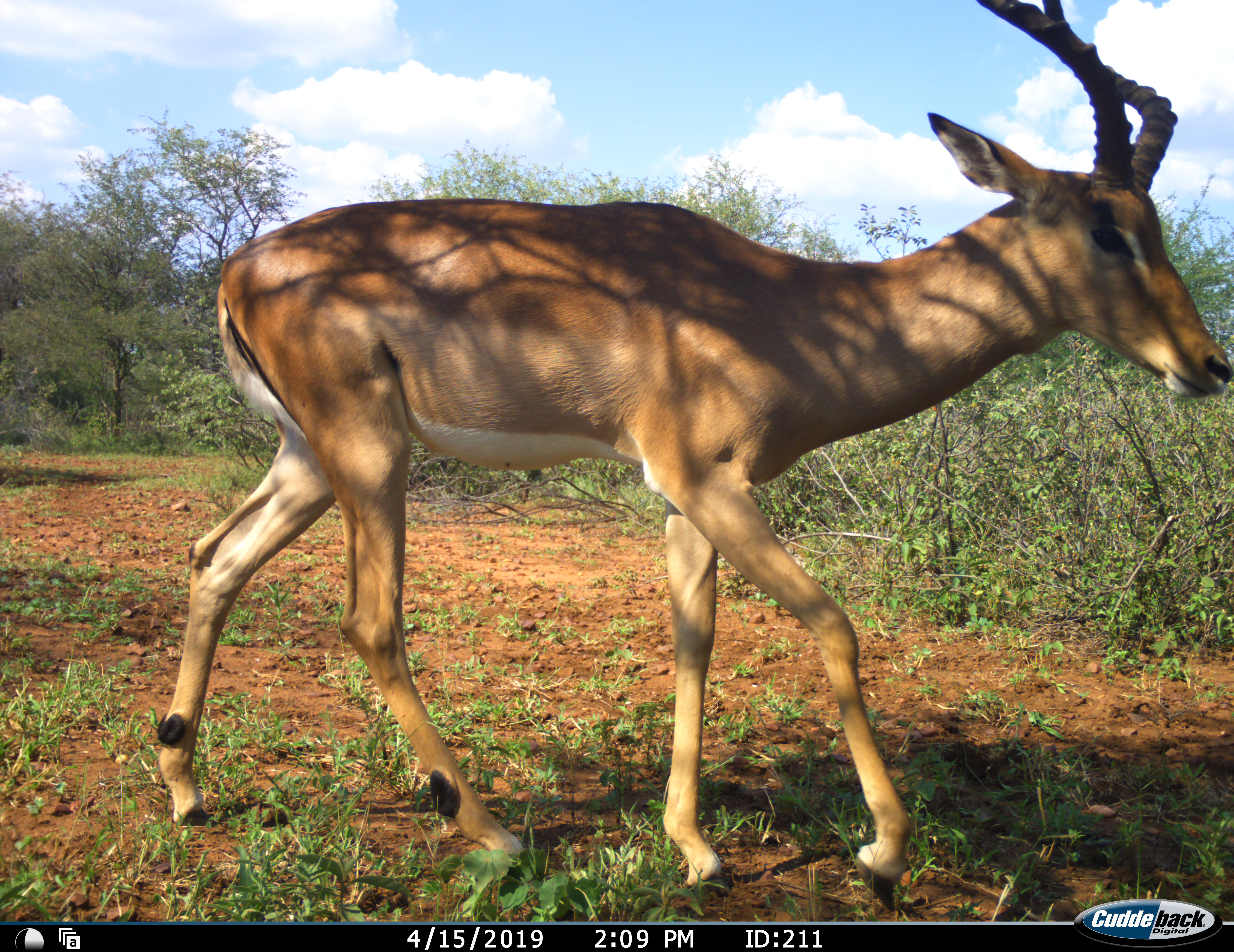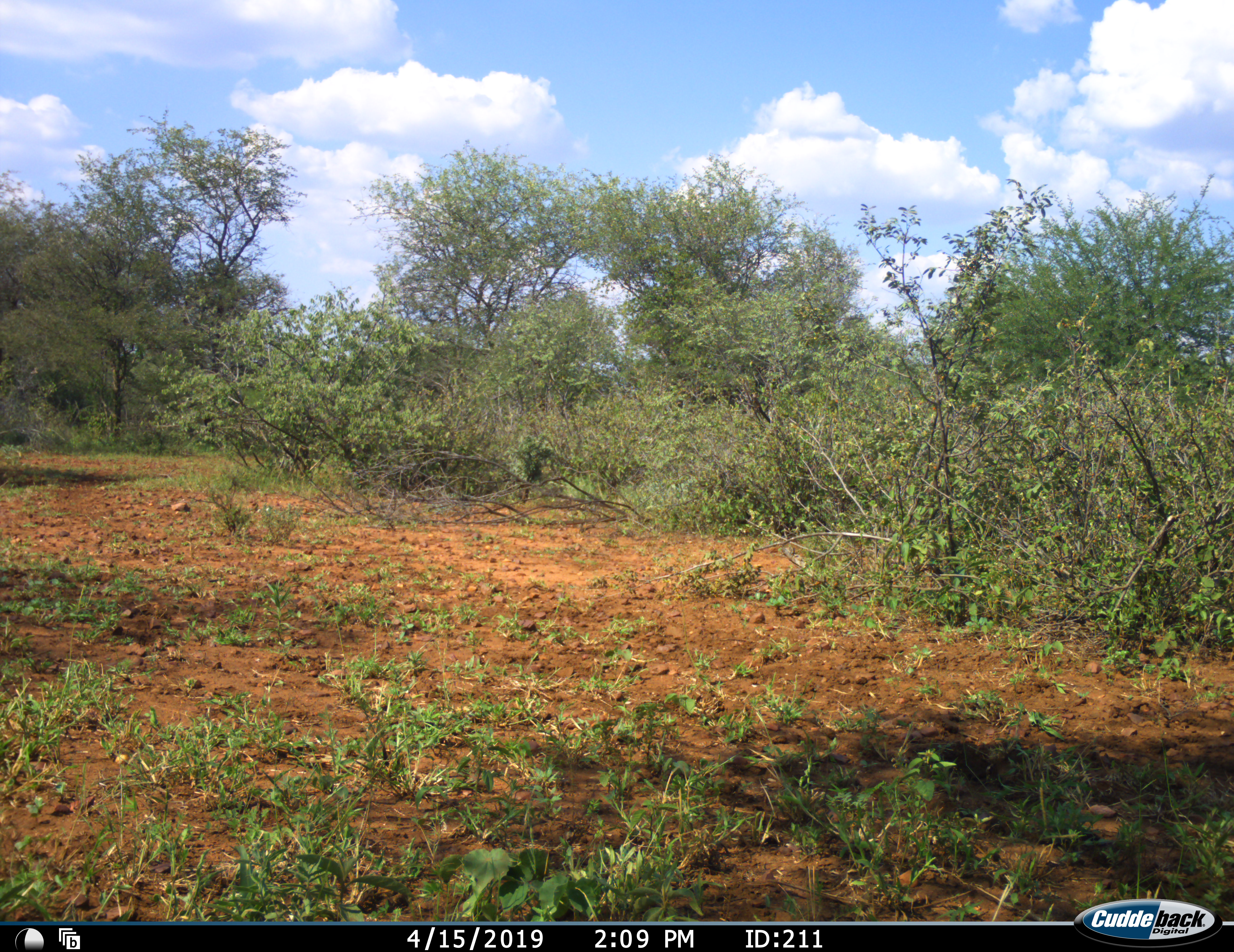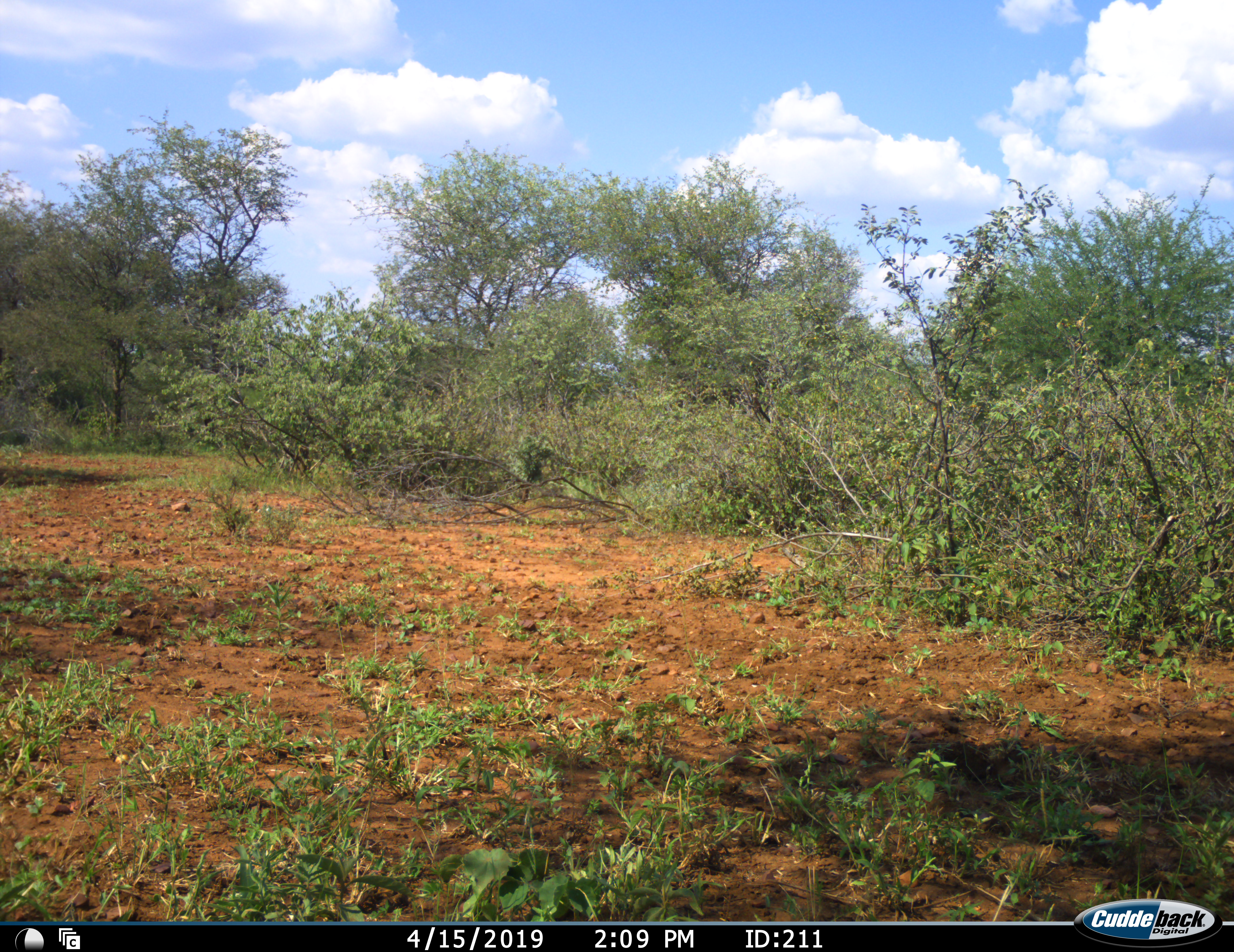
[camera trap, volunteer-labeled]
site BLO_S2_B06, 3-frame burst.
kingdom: Animalia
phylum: Chordata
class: Mammalia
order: Artiodactyla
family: Bovidae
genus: Aepyceros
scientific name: Aepyceros melampus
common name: impala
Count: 1.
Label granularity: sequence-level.